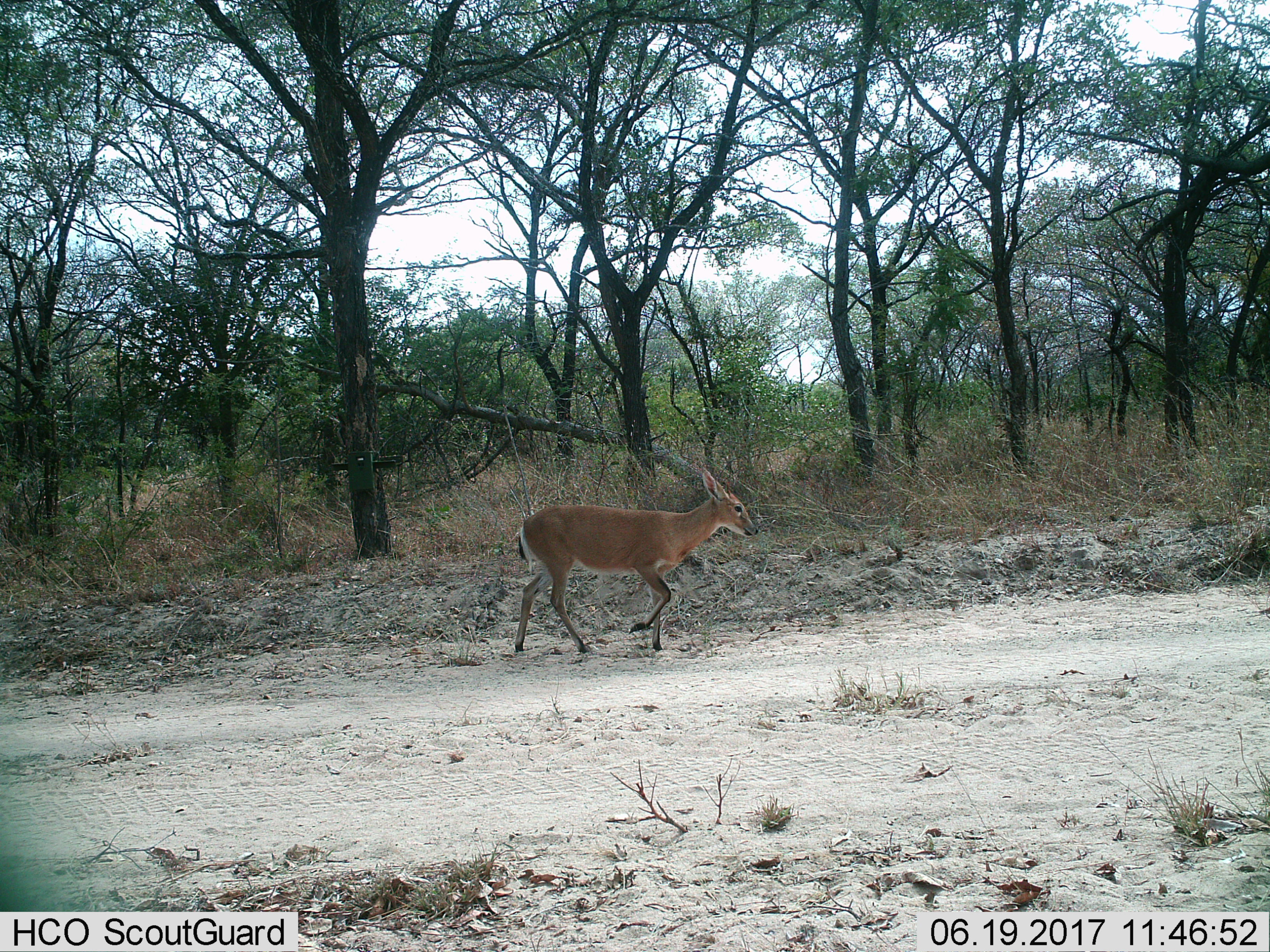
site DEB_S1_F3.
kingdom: Animalia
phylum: Chordata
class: Mammalia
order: Artiodactyla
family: Bovidae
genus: Sylvicapra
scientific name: Sylvicapra grimmia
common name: common duiker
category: duikercommongrey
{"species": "duikercommongrey (common duiker) (Sylvicapra grimmia)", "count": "1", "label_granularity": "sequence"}